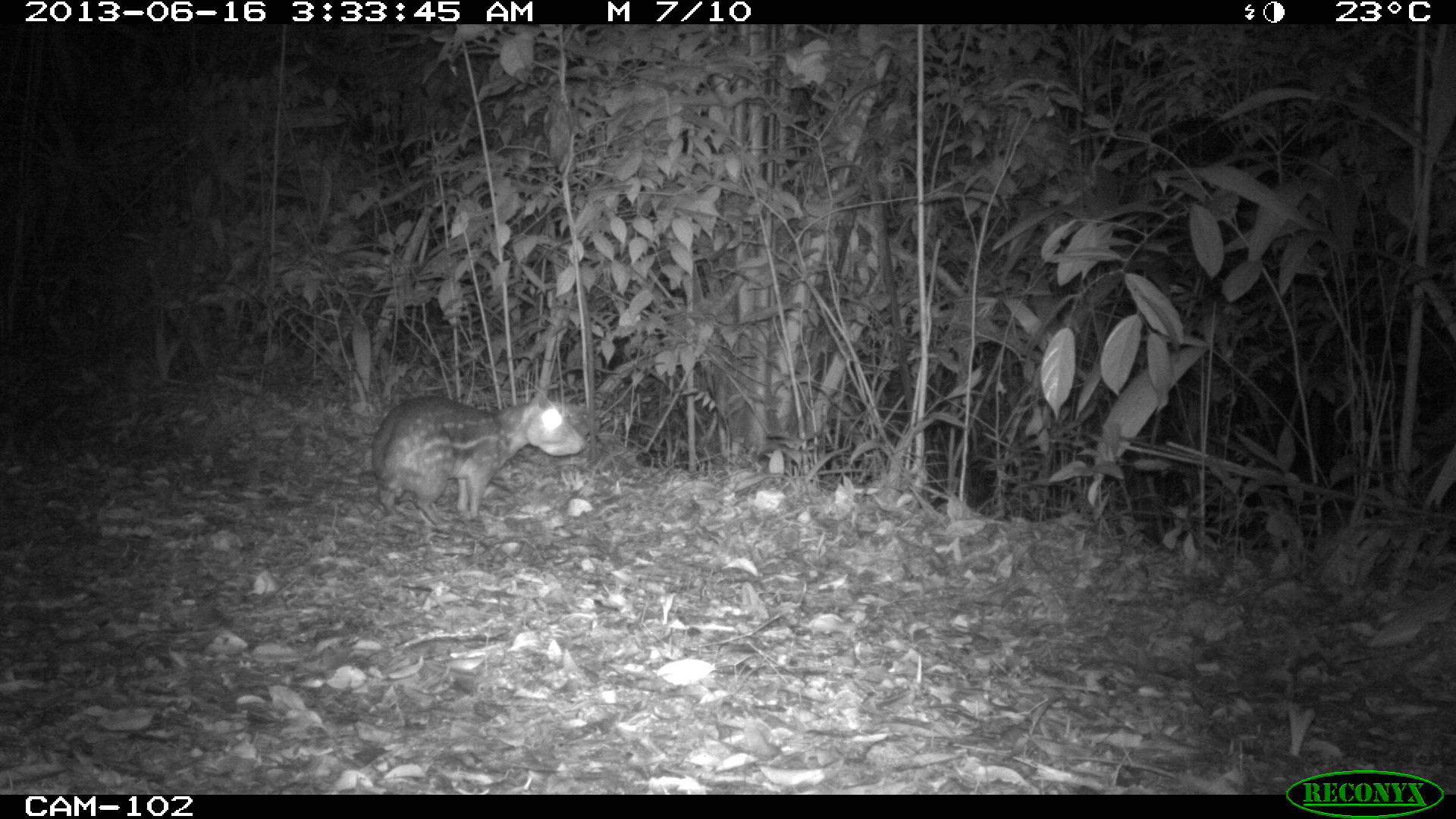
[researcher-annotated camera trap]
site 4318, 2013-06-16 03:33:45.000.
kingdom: Animalia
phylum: Chordata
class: Mammalia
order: Rodentia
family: Cuniculidae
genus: Cuniculus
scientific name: Cuniculus paca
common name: lowland paca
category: agouti paca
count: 1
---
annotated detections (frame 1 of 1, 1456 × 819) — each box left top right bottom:
agouti paca: 366 388 589 527